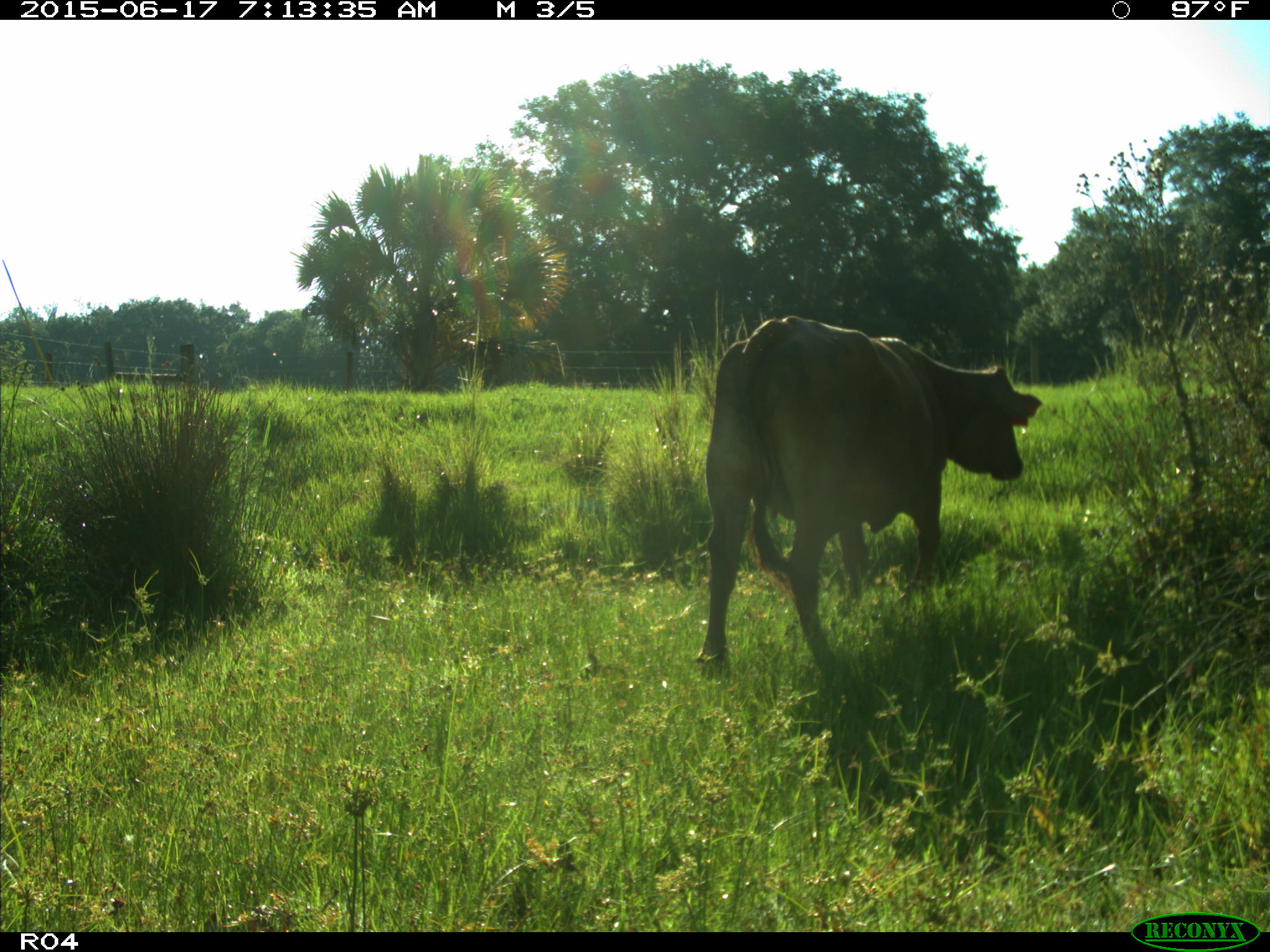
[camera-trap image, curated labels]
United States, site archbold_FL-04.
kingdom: Animalia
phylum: Chordata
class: Mammalia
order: Artiodactyla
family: Bovidae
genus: Bos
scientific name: Bos taurus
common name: domestic cow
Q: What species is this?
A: Bos taurus (domestic cow).